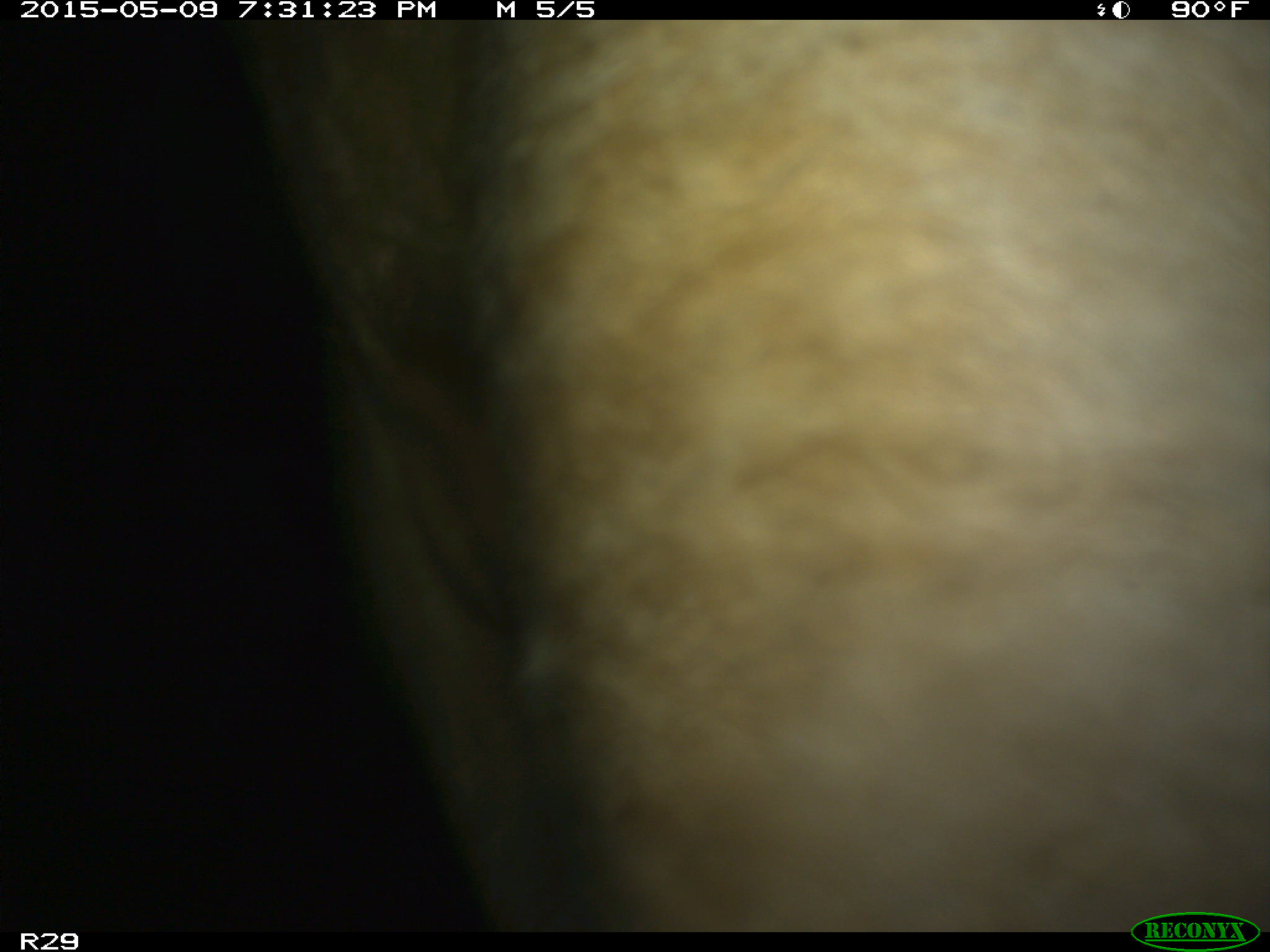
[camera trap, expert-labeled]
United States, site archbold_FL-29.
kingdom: Animalia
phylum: Chordata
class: Mammalia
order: Artiodactyla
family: Bovidae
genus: Bos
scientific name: Bos taurus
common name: domestic cow